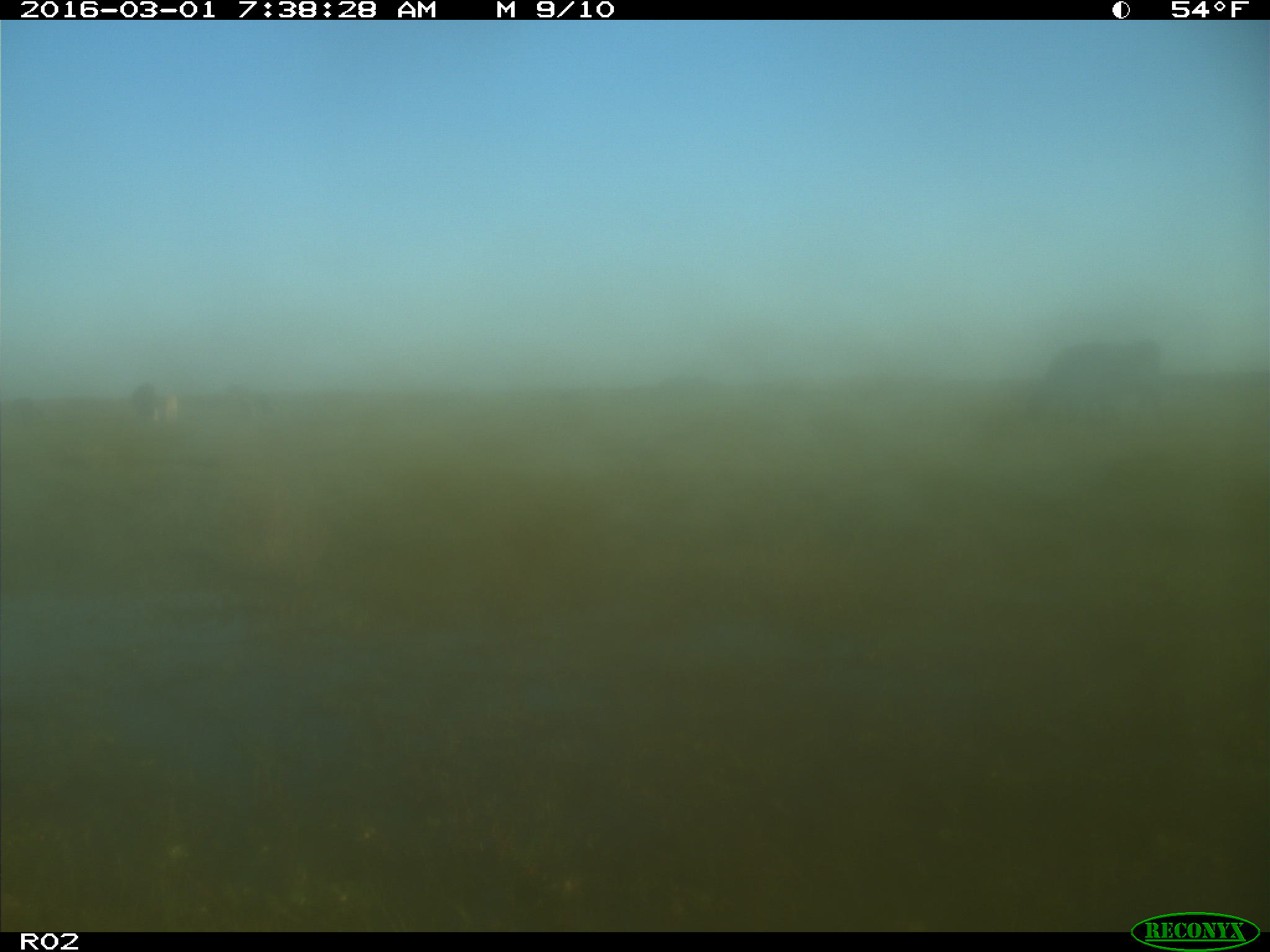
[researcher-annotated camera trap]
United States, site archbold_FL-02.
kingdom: Animalia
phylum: Chordata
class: Mammalia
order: Artiodactyla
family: Bovidae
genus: Bos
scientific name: Bos taurus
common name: domestic cow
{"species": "Bos taurus (domestic cow)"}